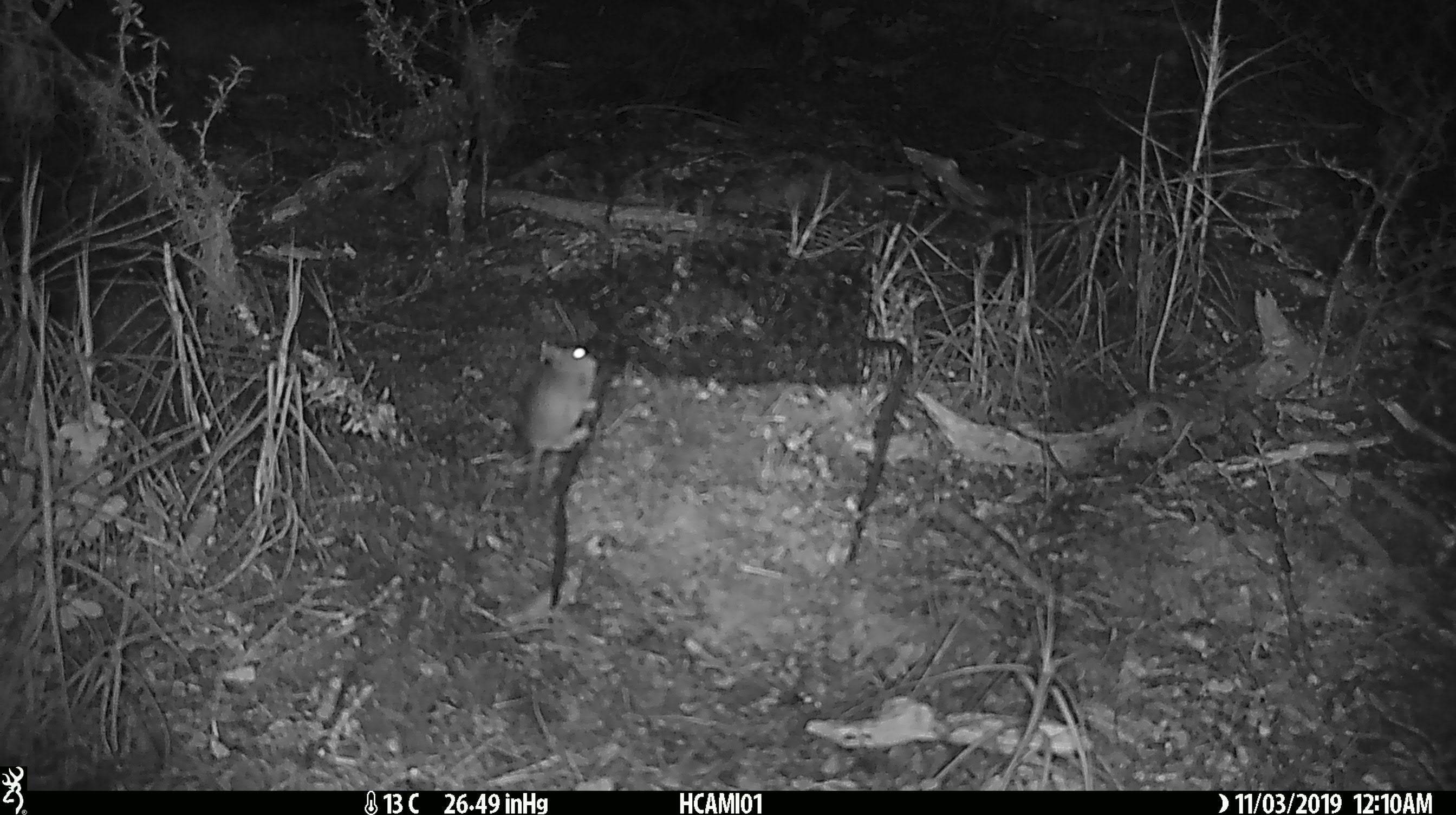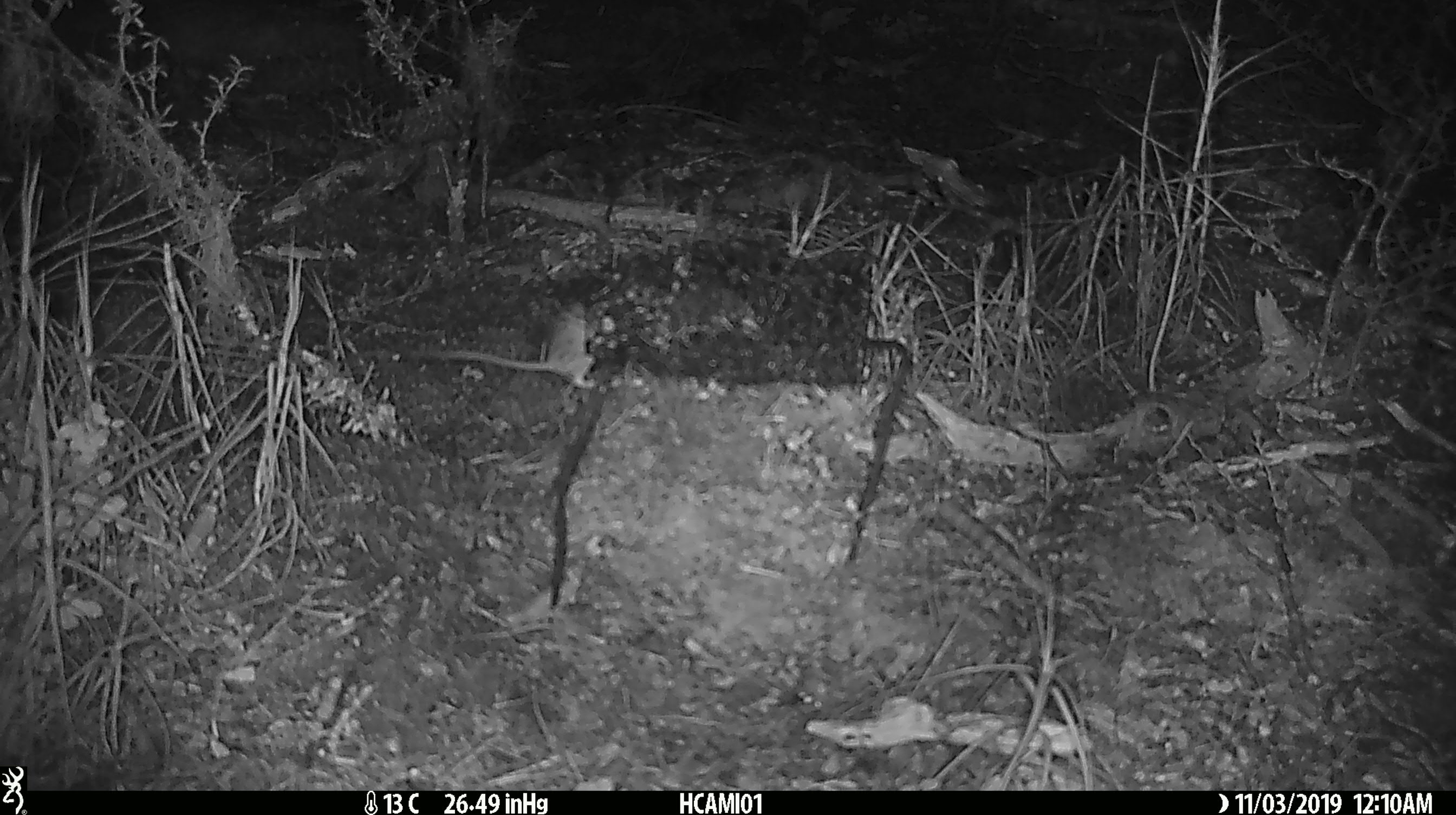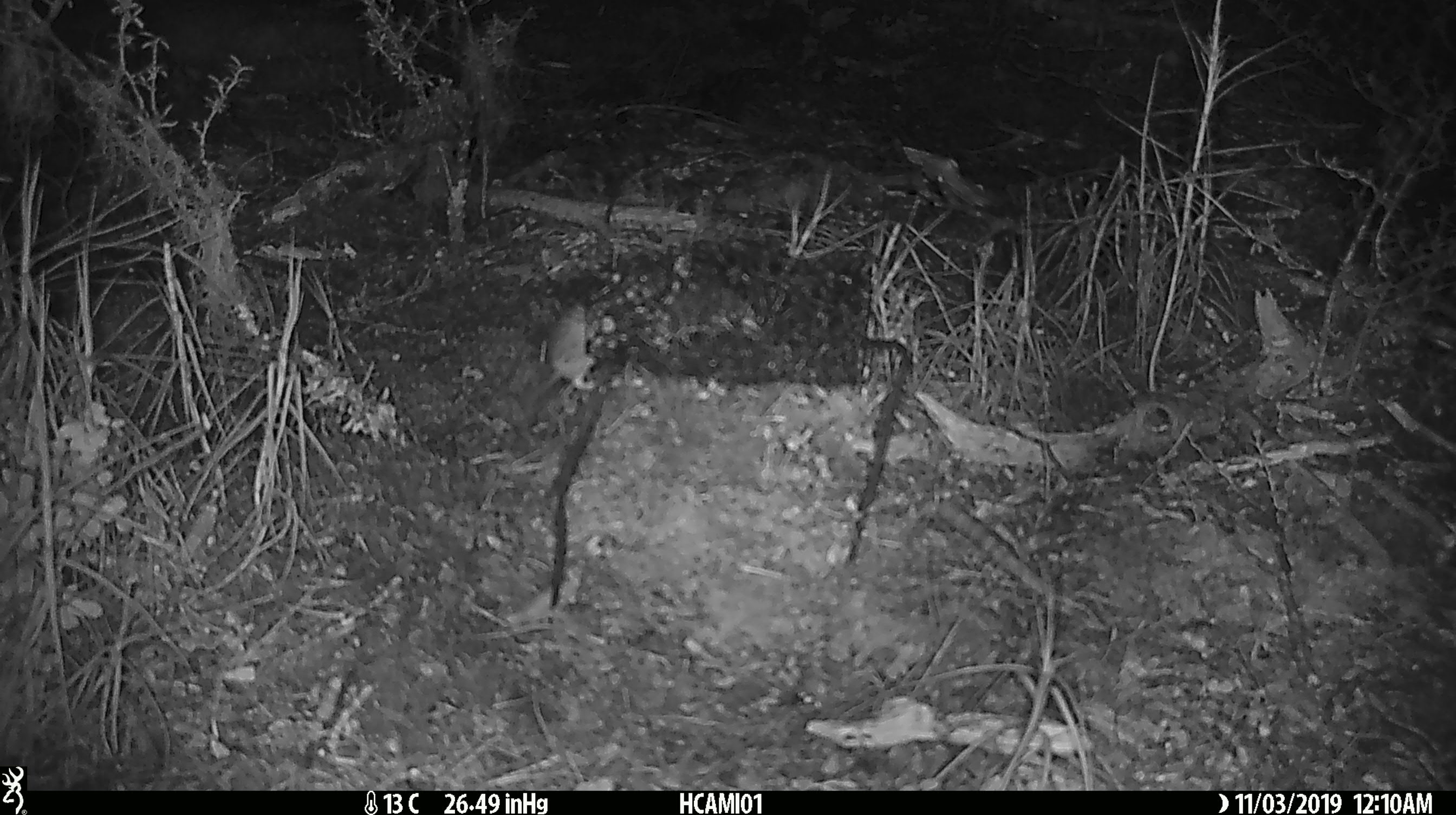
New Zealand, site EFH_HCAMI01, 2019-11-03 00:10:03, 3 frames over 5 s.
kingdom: Animalia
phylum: Chordata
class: Mammalia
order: Rodentia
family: Muridae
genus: Mus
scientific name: Mus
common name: mouse